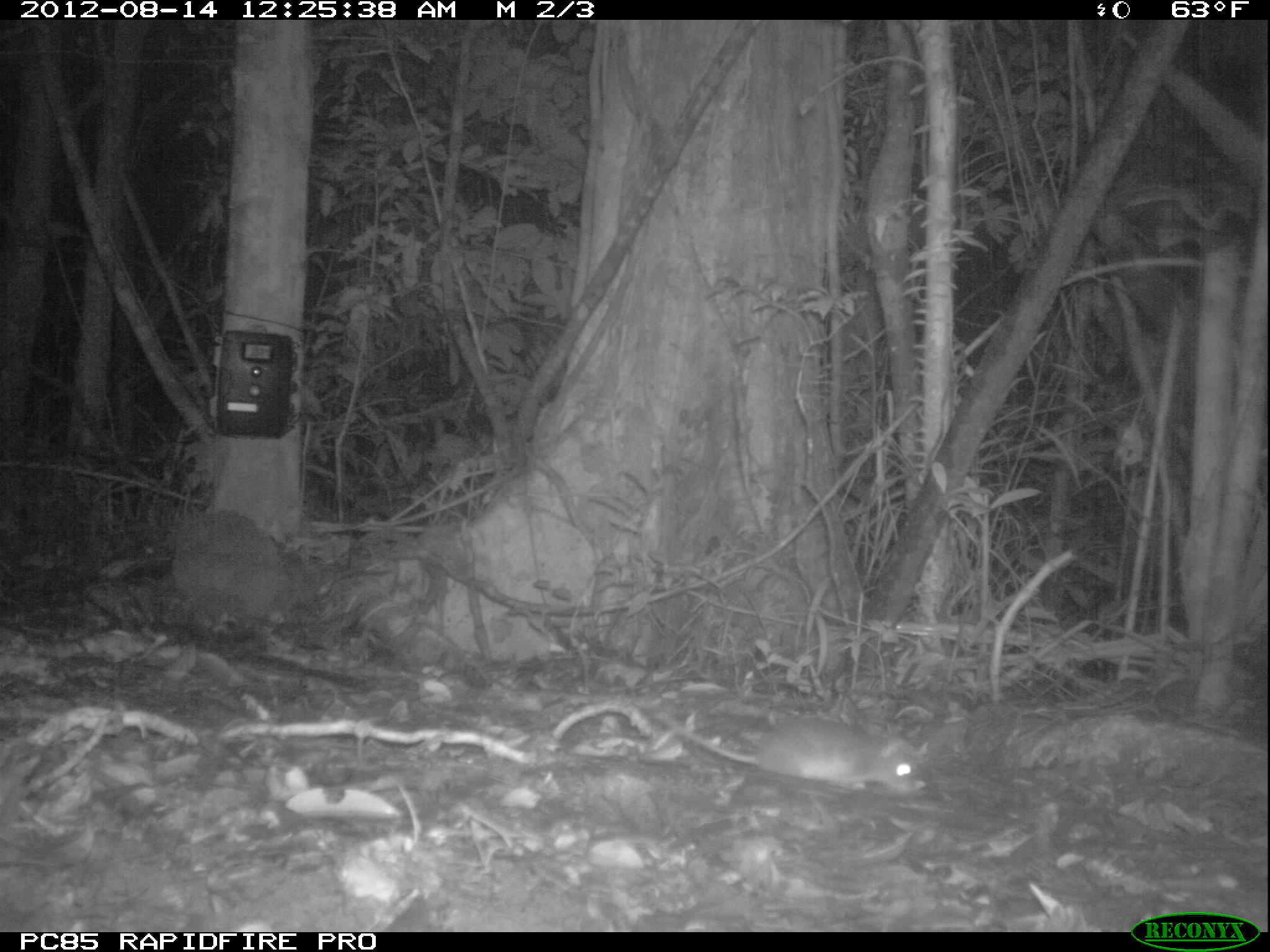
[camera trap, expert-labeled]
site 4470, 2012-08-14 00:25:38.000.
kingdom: Animalia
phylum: Chordata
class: Mammalia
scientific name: Mammalia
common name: mammals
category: small mammal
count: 1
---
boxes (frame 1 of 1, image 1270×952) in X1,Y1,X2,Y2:
small mammal: 657,709,918,796; 171,511,281,635